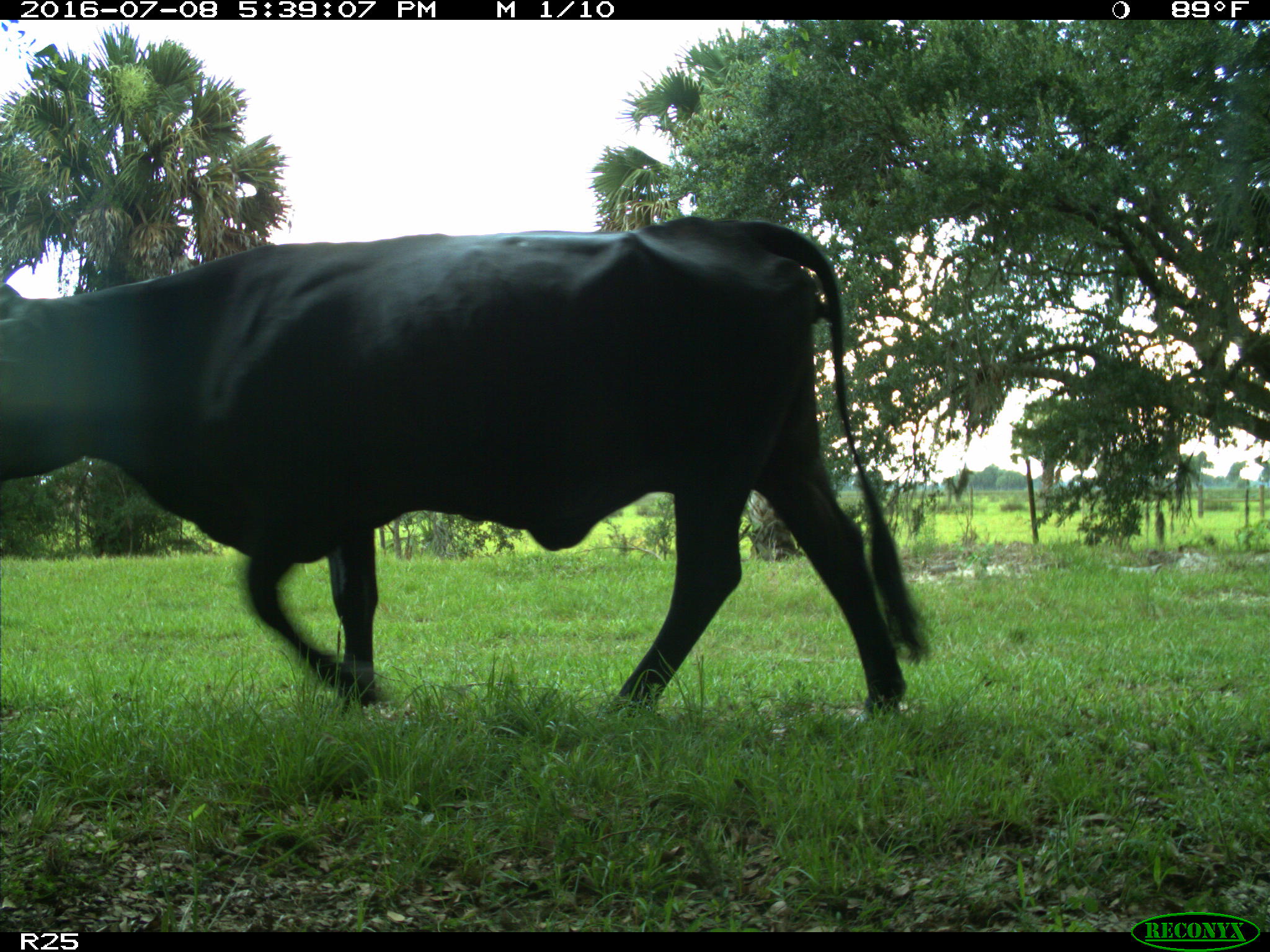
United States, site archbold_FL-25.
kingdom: Animalia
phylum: Chordata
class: Mammalia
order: Artiodactyla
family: Bovidae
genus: Bos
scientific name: Bos taurus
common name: domestic cow